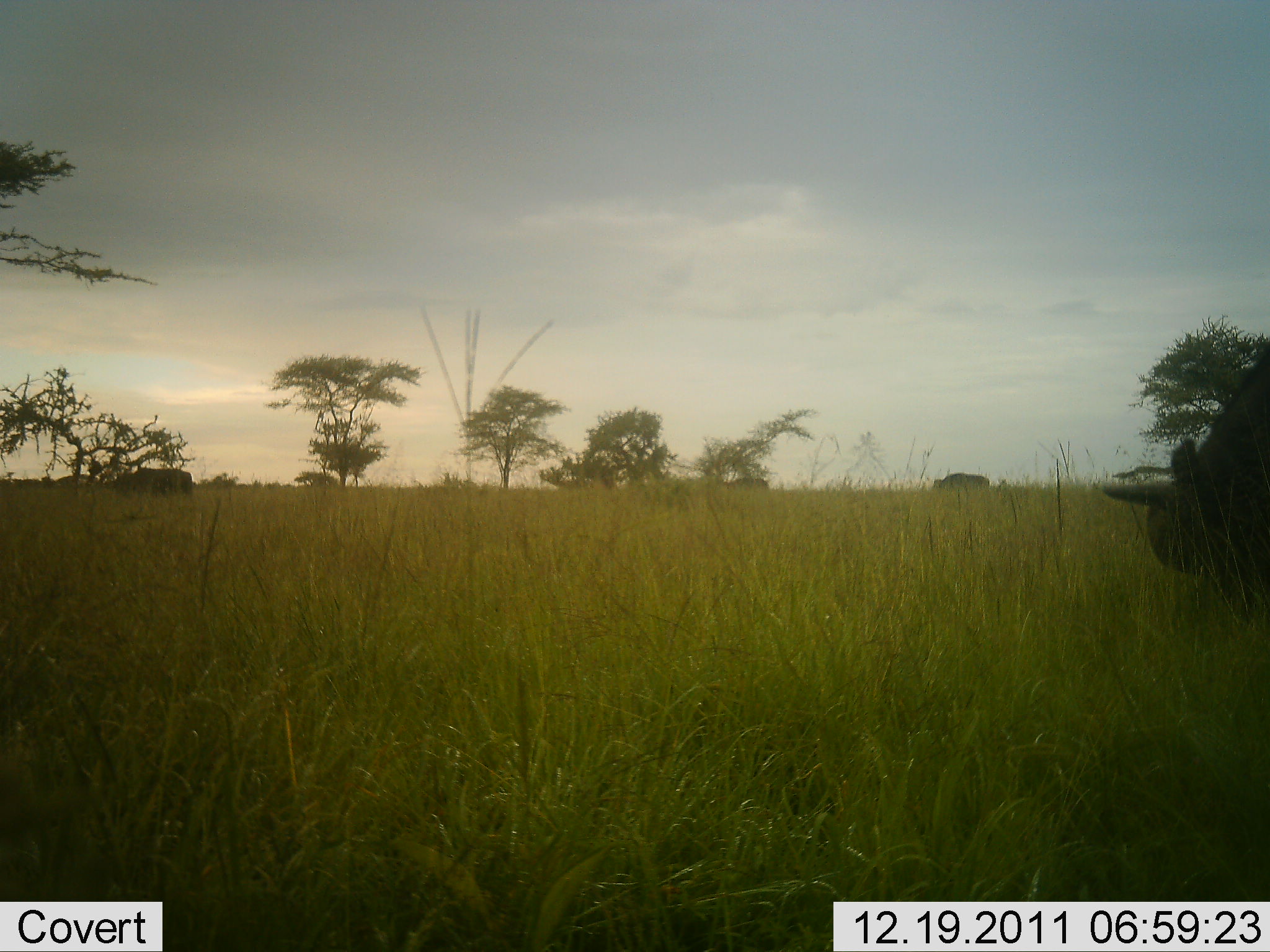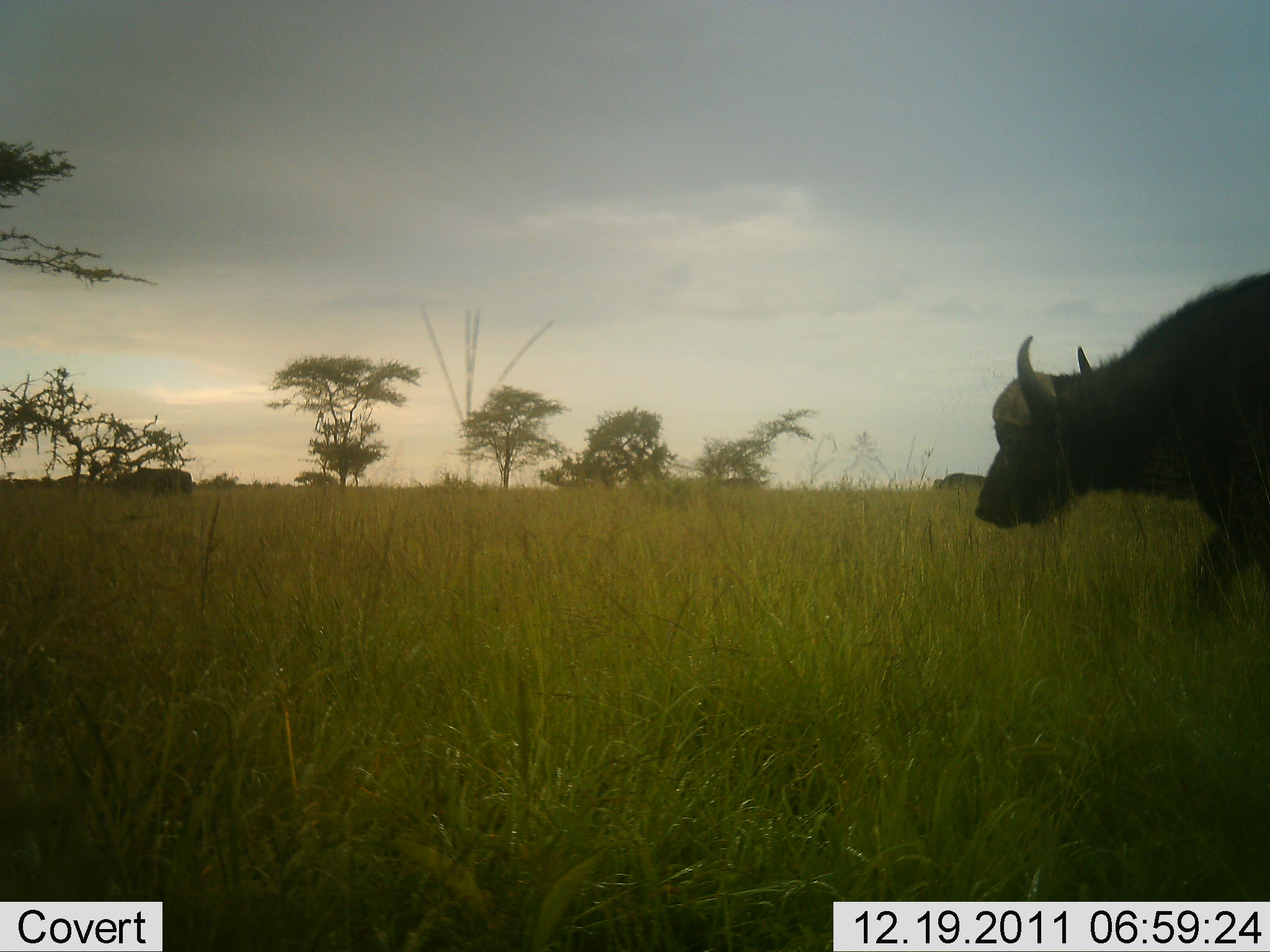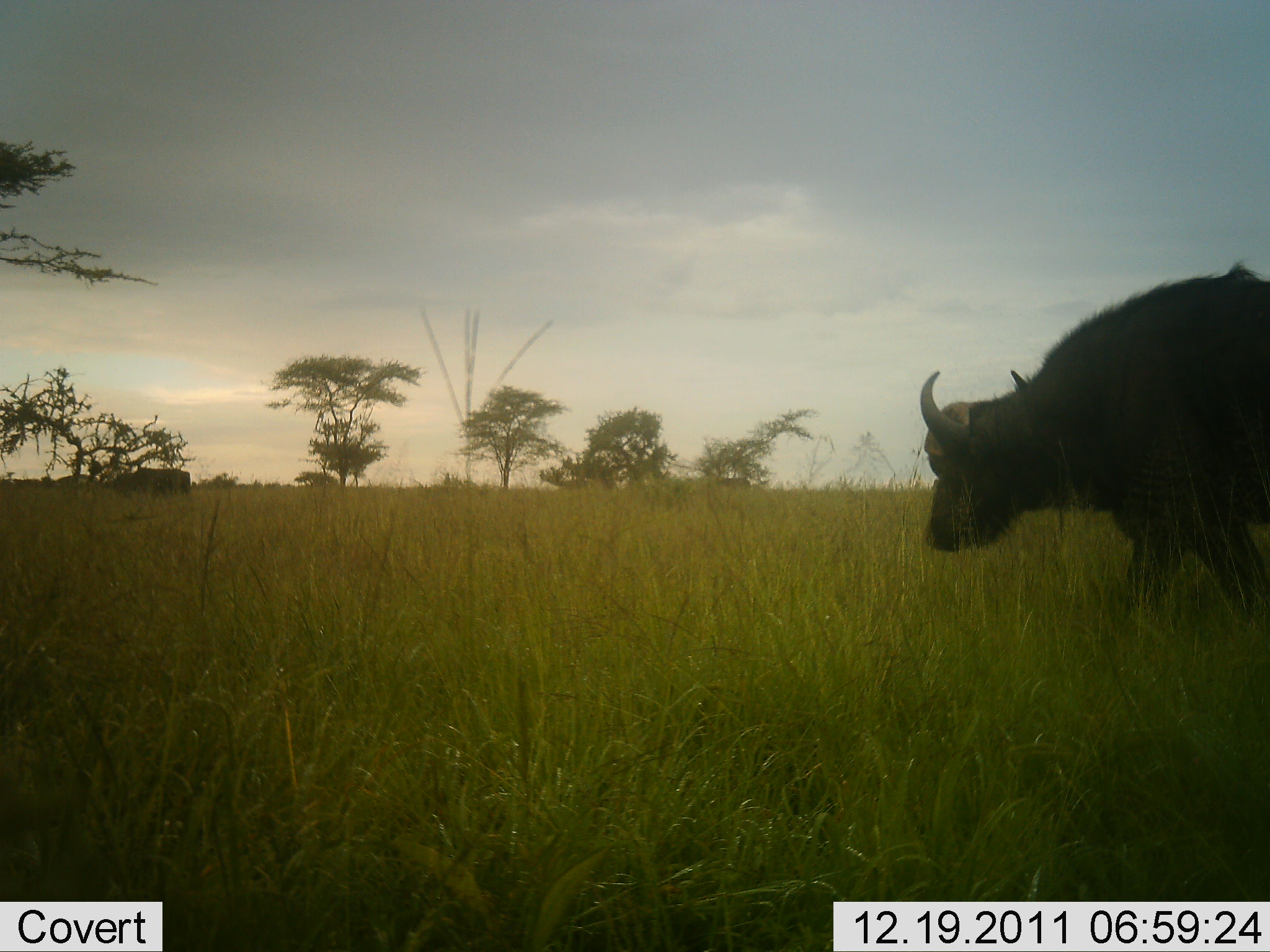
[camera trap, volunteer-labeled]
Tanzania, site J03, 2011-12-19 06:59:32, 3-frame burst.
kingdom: Animalia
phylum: Chordata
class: Mammalia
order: Artiodactyla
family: Bovidae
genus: Syncerus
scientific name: Syncerus caffer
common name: cape buffalo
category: buffalo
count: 1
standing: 20%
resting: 0%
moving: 100%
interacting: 0%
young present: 0%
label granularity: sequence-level